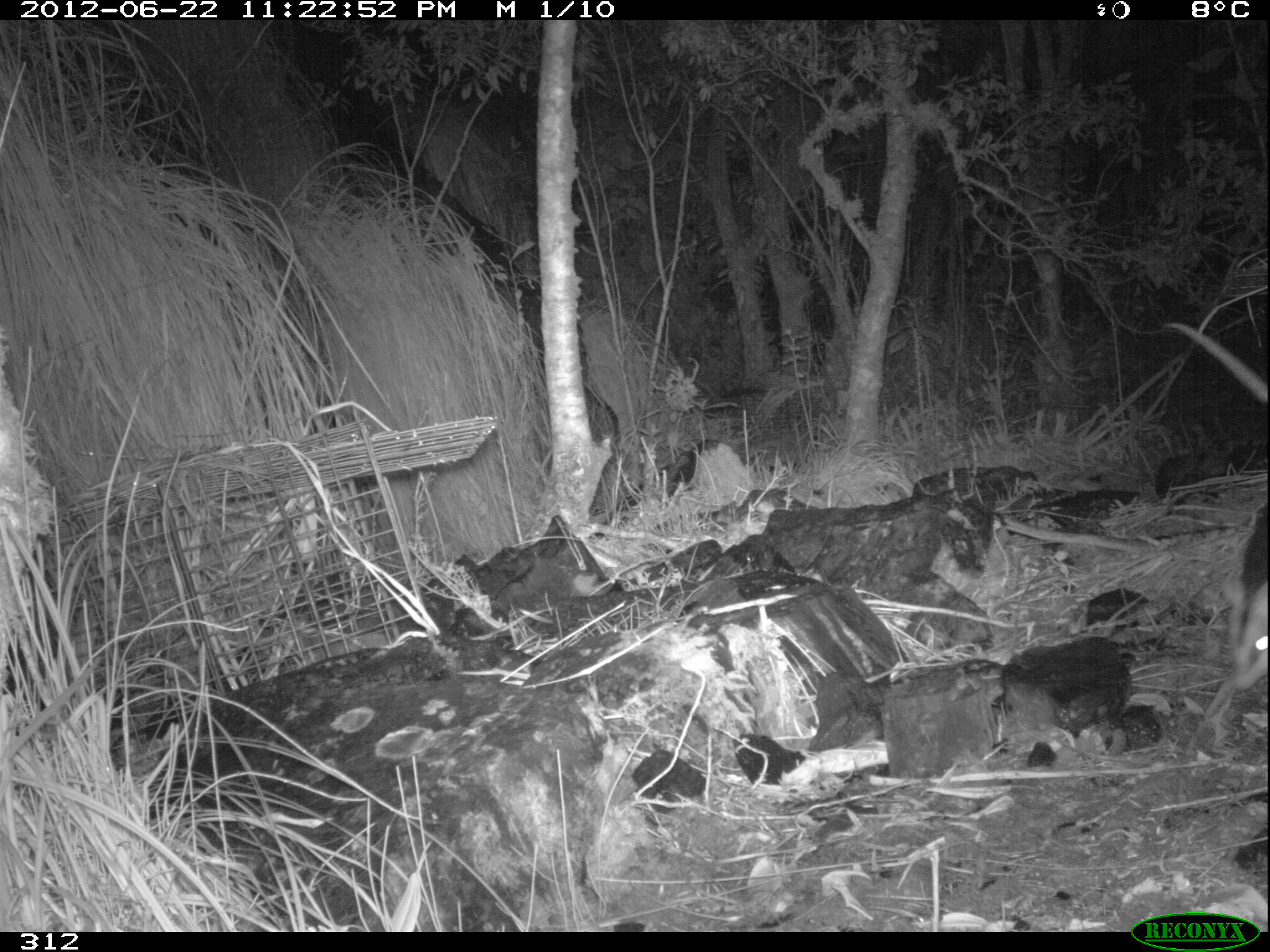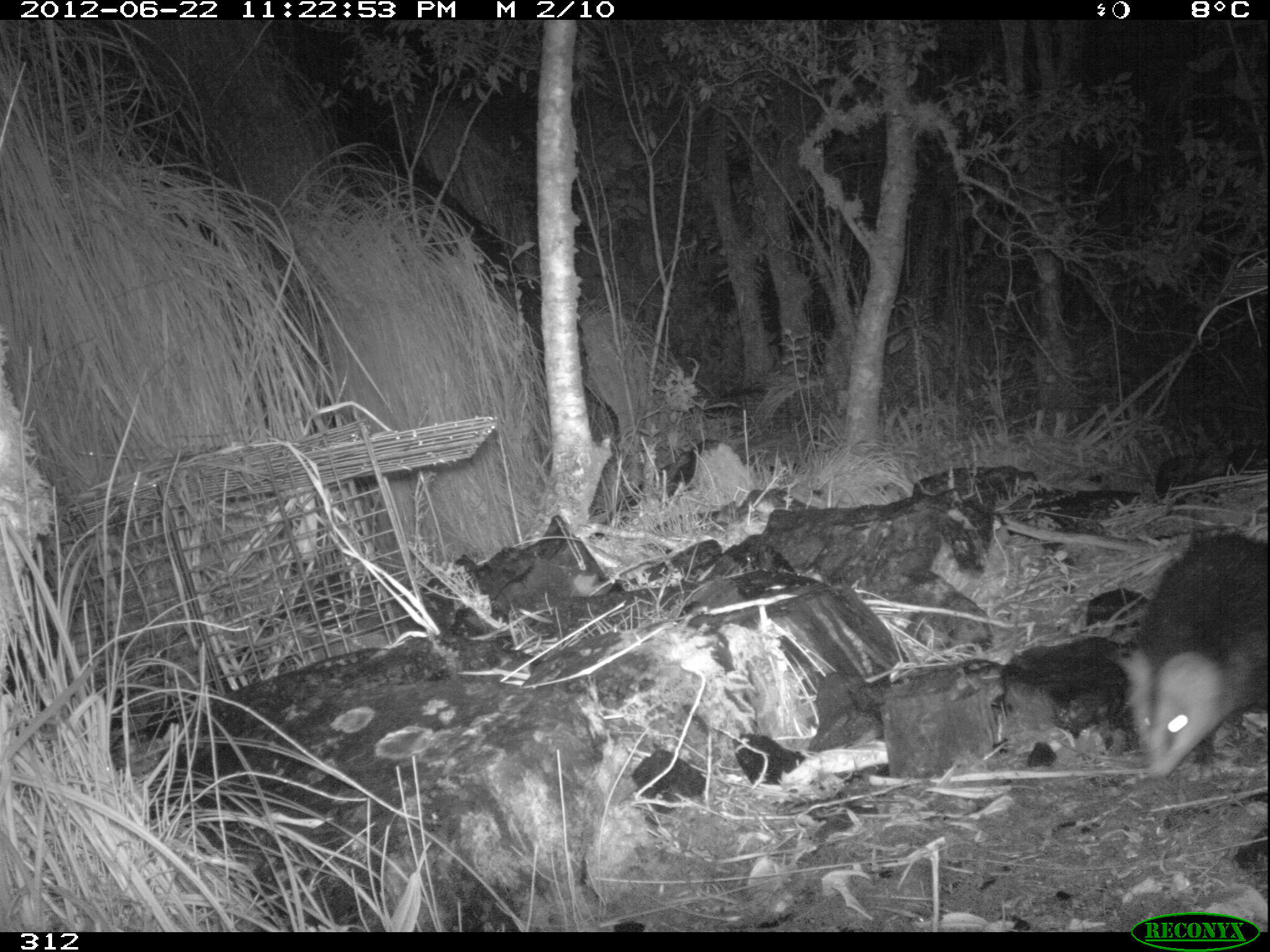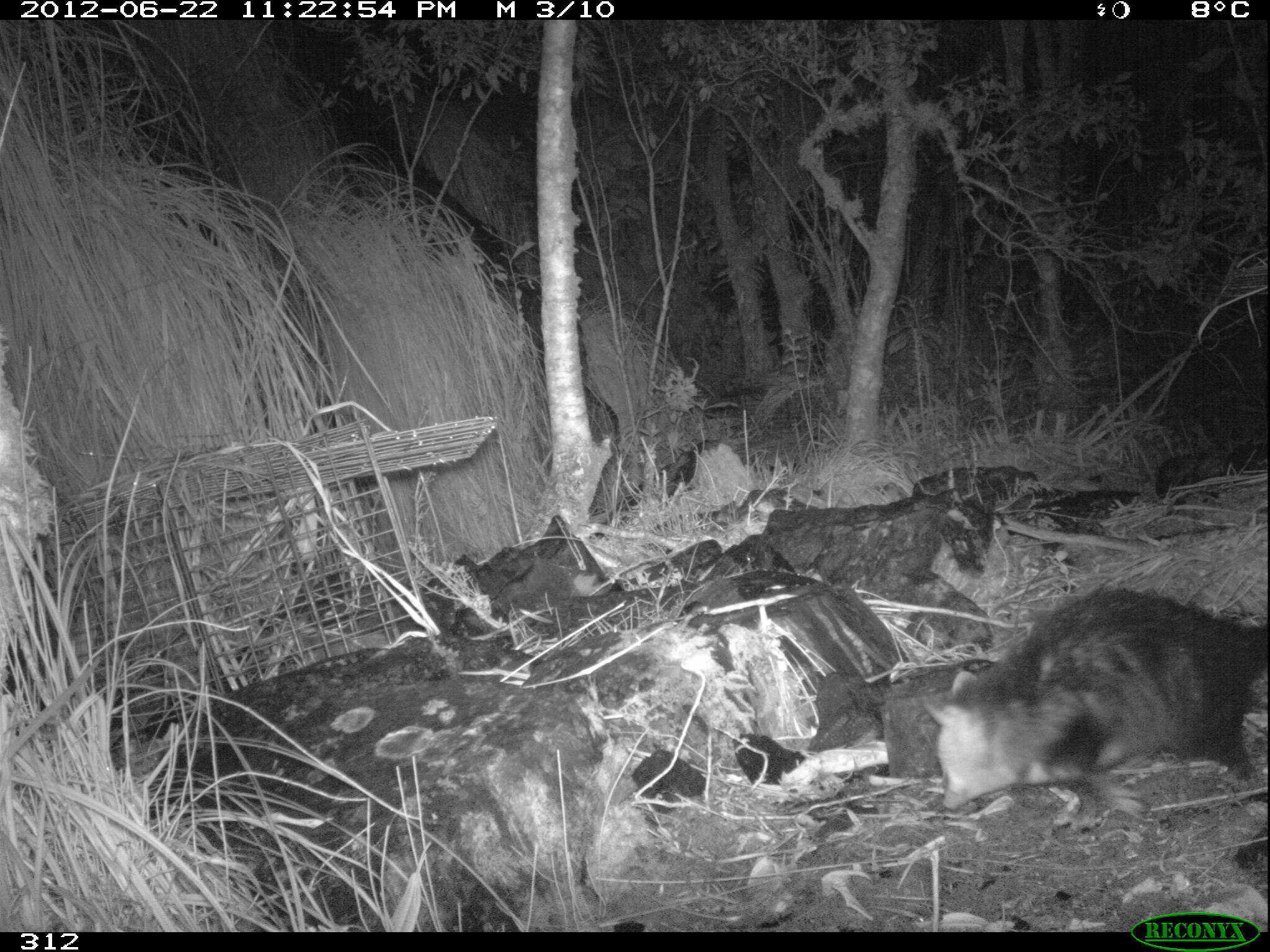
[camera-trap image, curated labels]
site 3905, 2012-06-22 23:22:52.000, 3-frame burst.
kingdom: Animalia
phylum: Chordata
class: Mammalia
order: Didelphimorphia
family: Didelphidae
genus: Didelphis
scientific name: Didelphis pernigra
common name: andean white-eared opossum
Didelphis pernigra (andean white-eared opossum).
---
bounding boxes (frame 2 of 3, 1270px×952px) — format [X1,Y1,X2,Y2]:
didelphis pernigra: [1109,528,1270,782]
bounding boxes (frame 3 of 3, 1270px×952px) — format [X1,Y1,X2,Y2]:
didelphis pernigra: [922,585,1270,810]